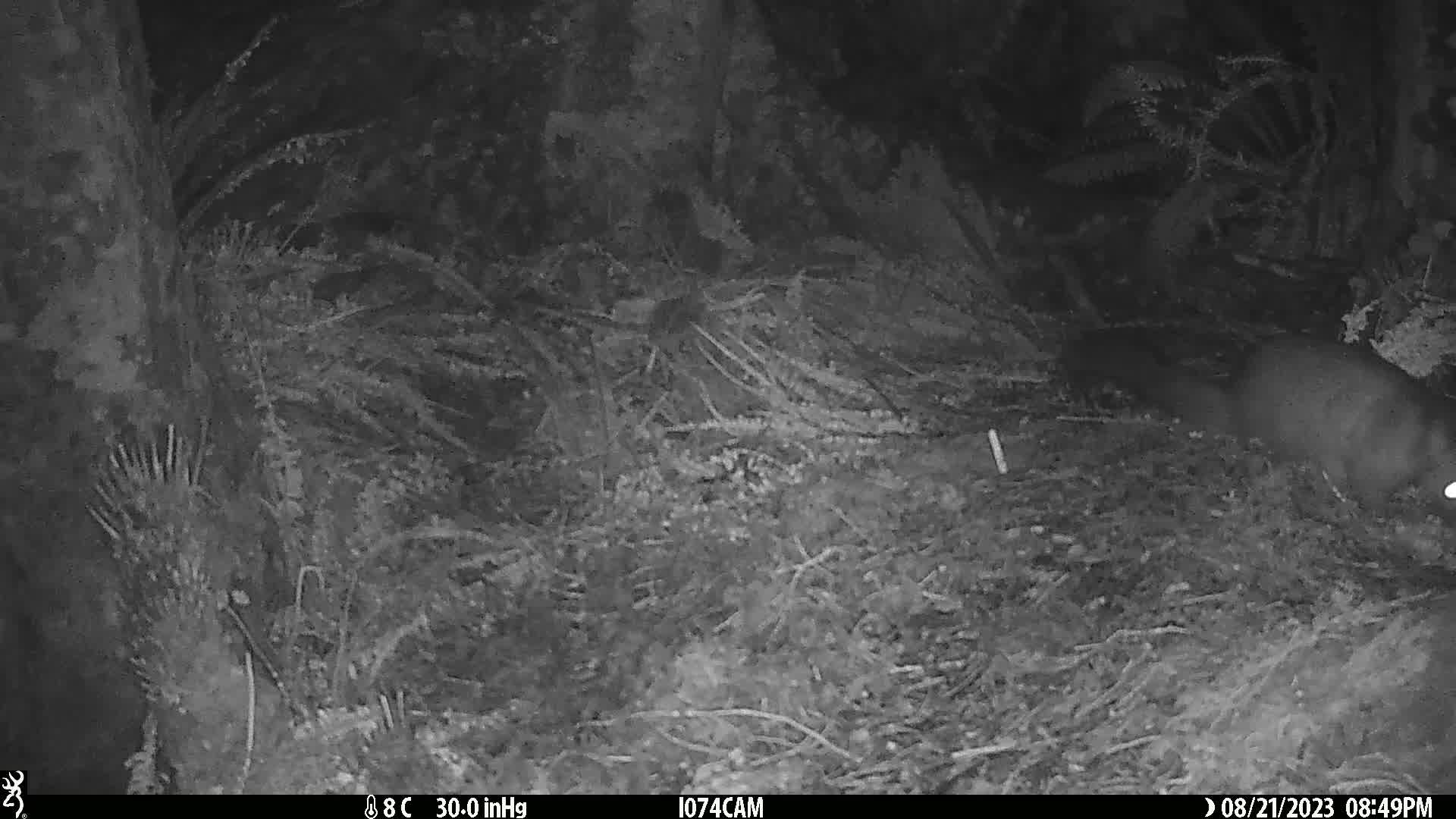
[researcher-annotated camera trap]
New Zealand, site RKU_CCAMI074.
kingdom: Animalia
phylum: Chordata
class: Mammalia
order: Diprotodontia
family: Phalangeridae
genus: Trichosurus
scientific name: Trichosurus vulpecula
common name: common brushtail possum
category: possum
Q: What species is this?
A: Possum (common brushtail possum) (Trichosurus vulpecula).